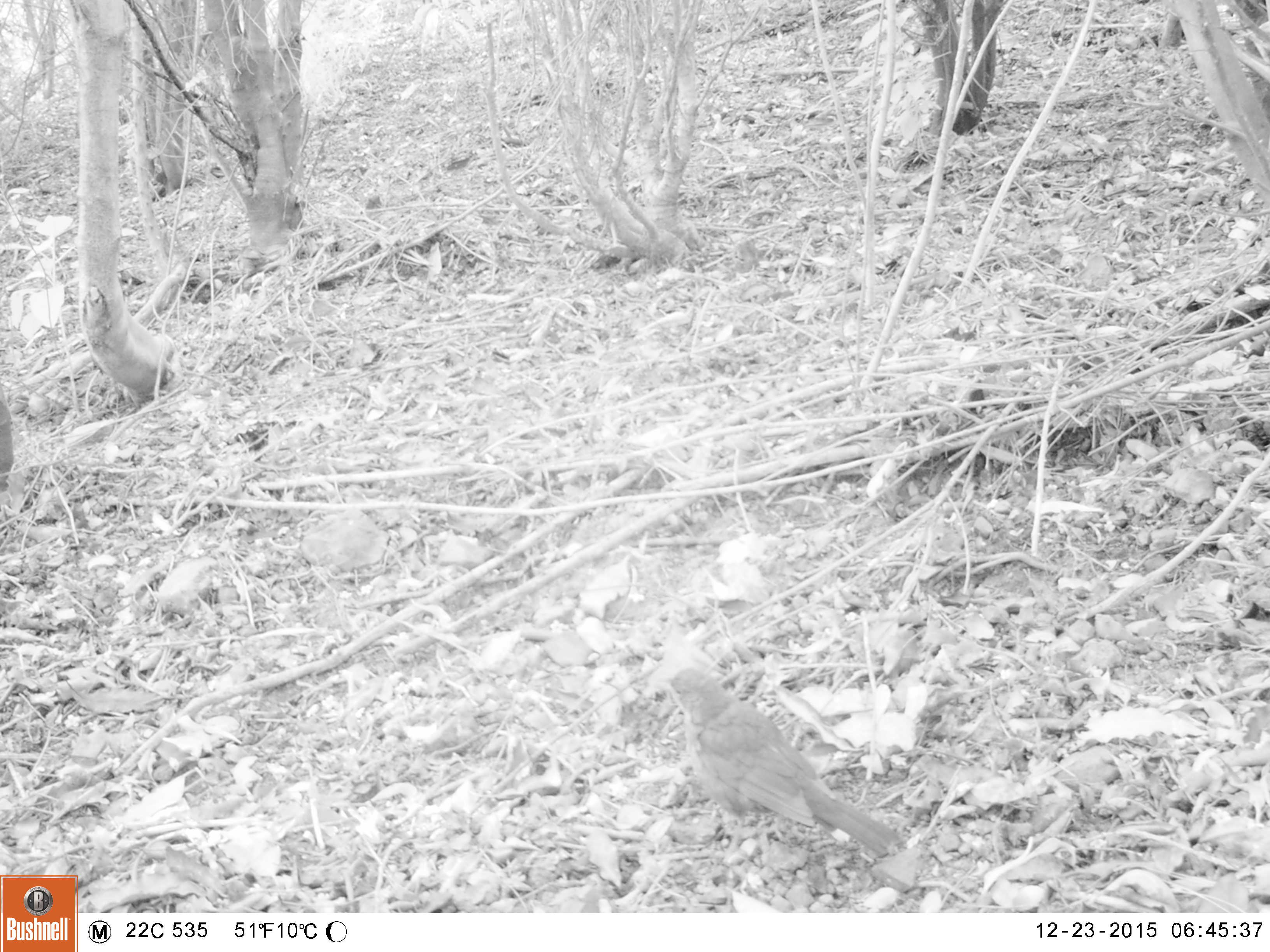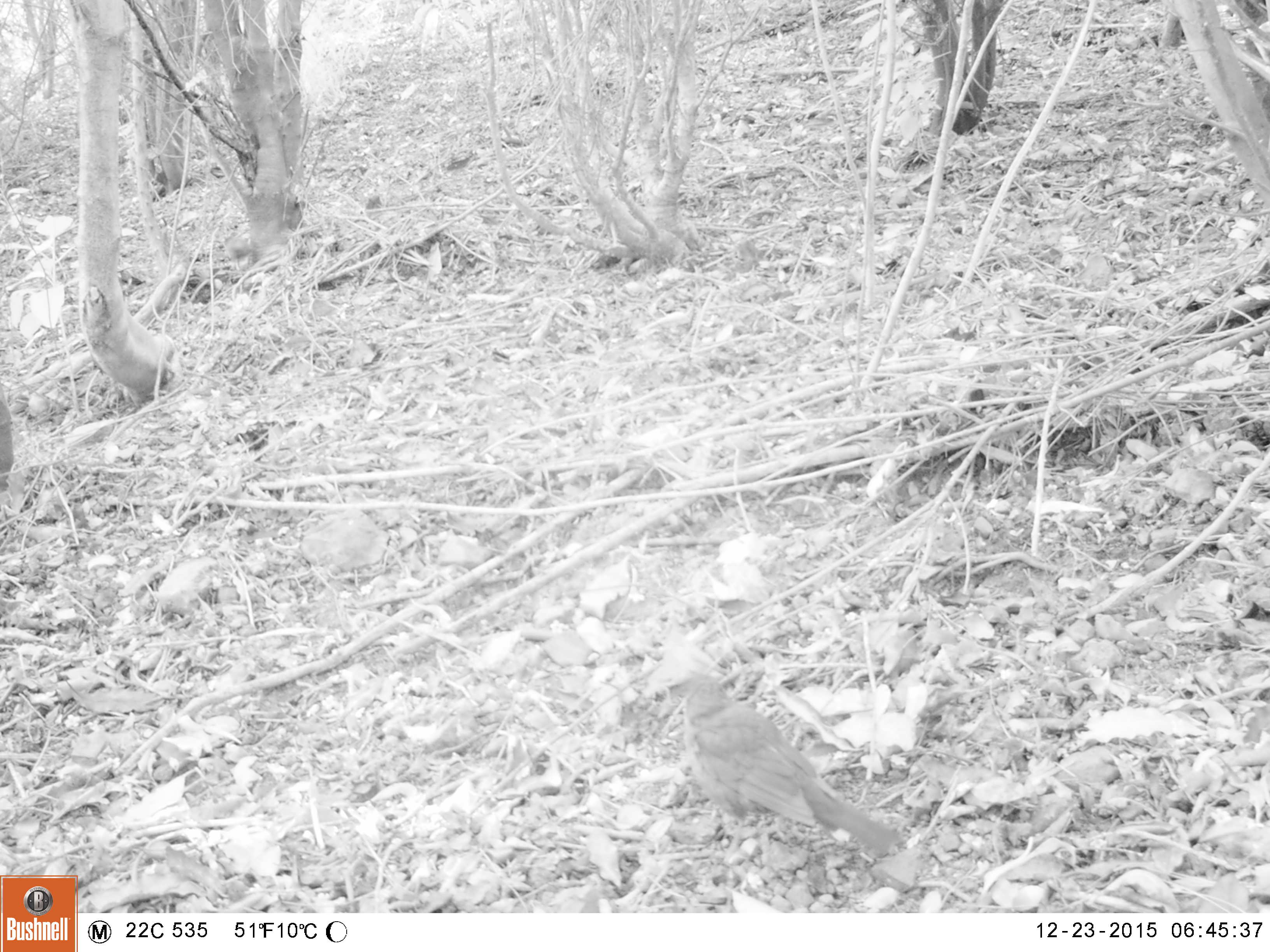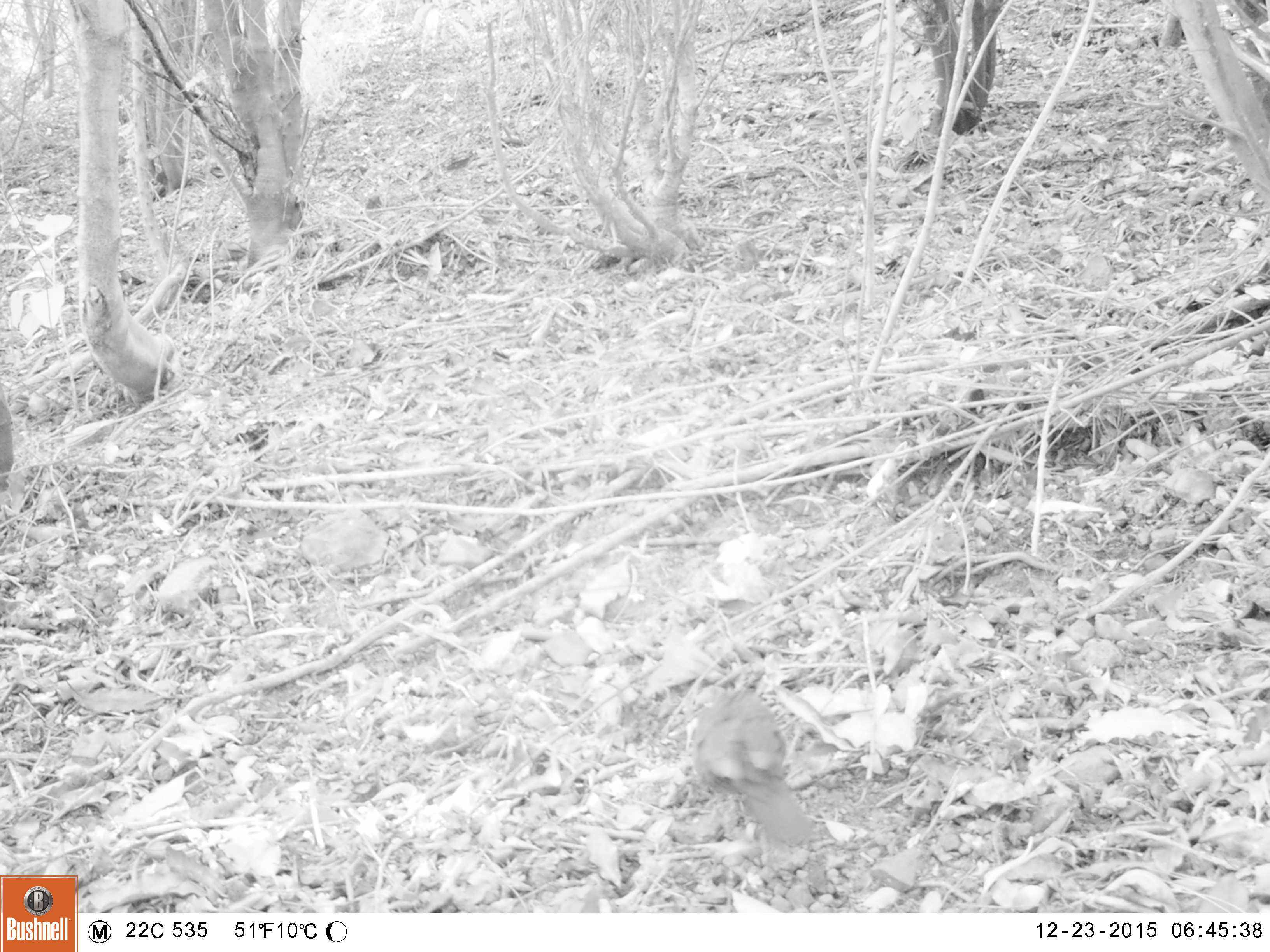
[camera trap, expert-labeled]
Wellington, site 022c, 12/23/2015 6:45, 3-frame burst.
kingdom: Animalia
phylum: Chordata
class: Aves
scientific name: Aves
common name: bird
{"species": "bird (Aves)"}